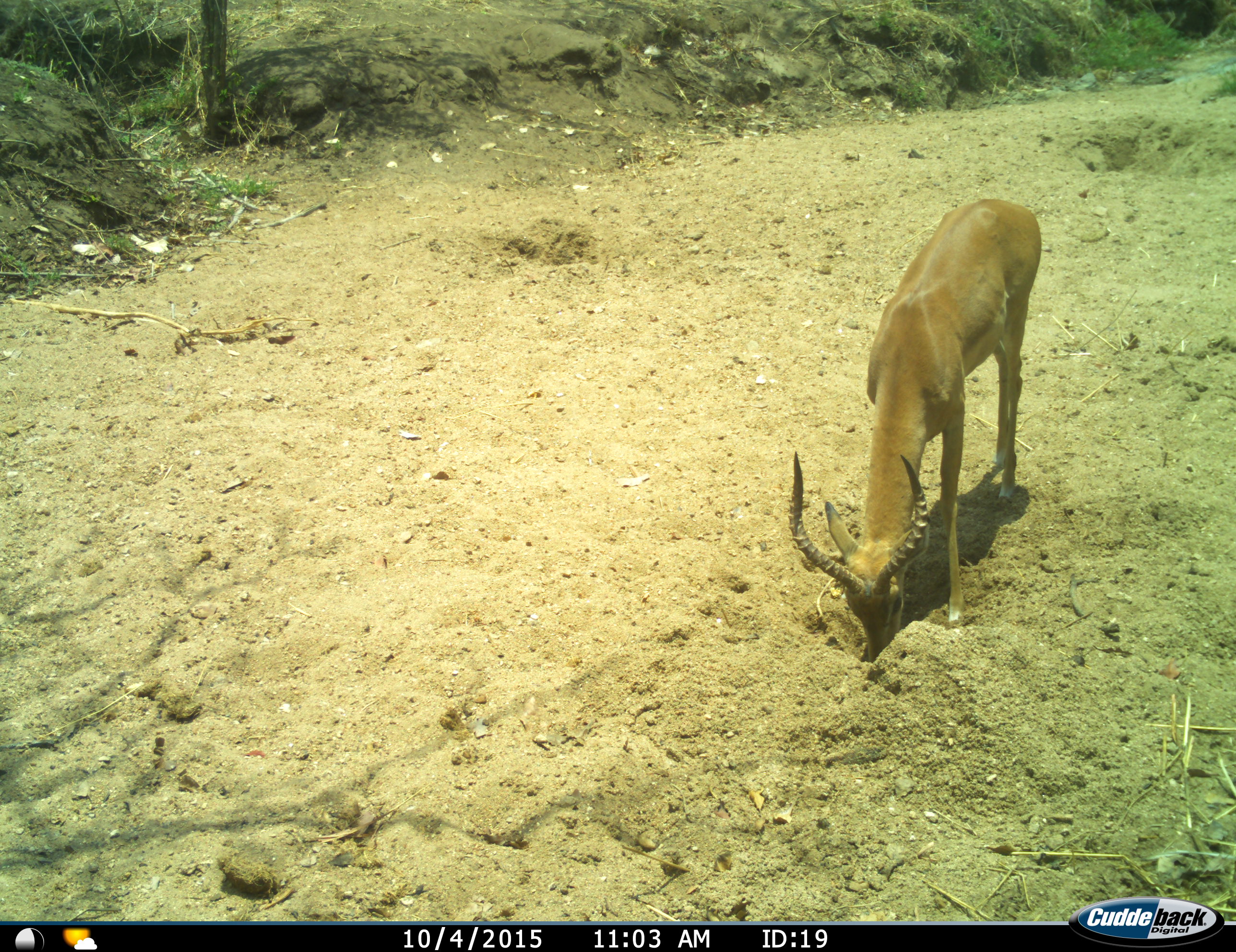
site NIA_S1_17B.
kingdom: Animalia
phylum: Chordata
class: Mammalia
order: Artiodactyla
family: Bovidae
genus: Aepyceros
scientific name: Aepyceros melampus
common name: impala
Impala (Aepyceros melampus), count 1. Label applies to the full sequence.